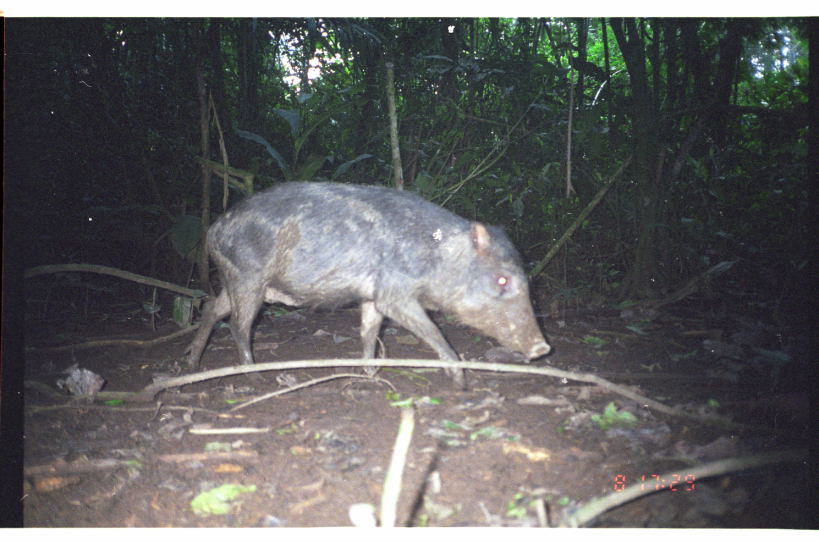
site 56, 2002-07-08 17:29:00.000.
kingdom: Animalia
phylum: Chordata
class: Mammalia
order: Artiodactyla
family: Tayassuidae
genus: Tayassu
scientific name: Tayassu pecari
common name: white-lipped peccary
Tayassu pecari (white-lipped peccary).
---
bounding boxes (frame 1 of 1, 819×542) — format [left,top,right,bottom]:
tayassu pecari: [182,178,553,391]